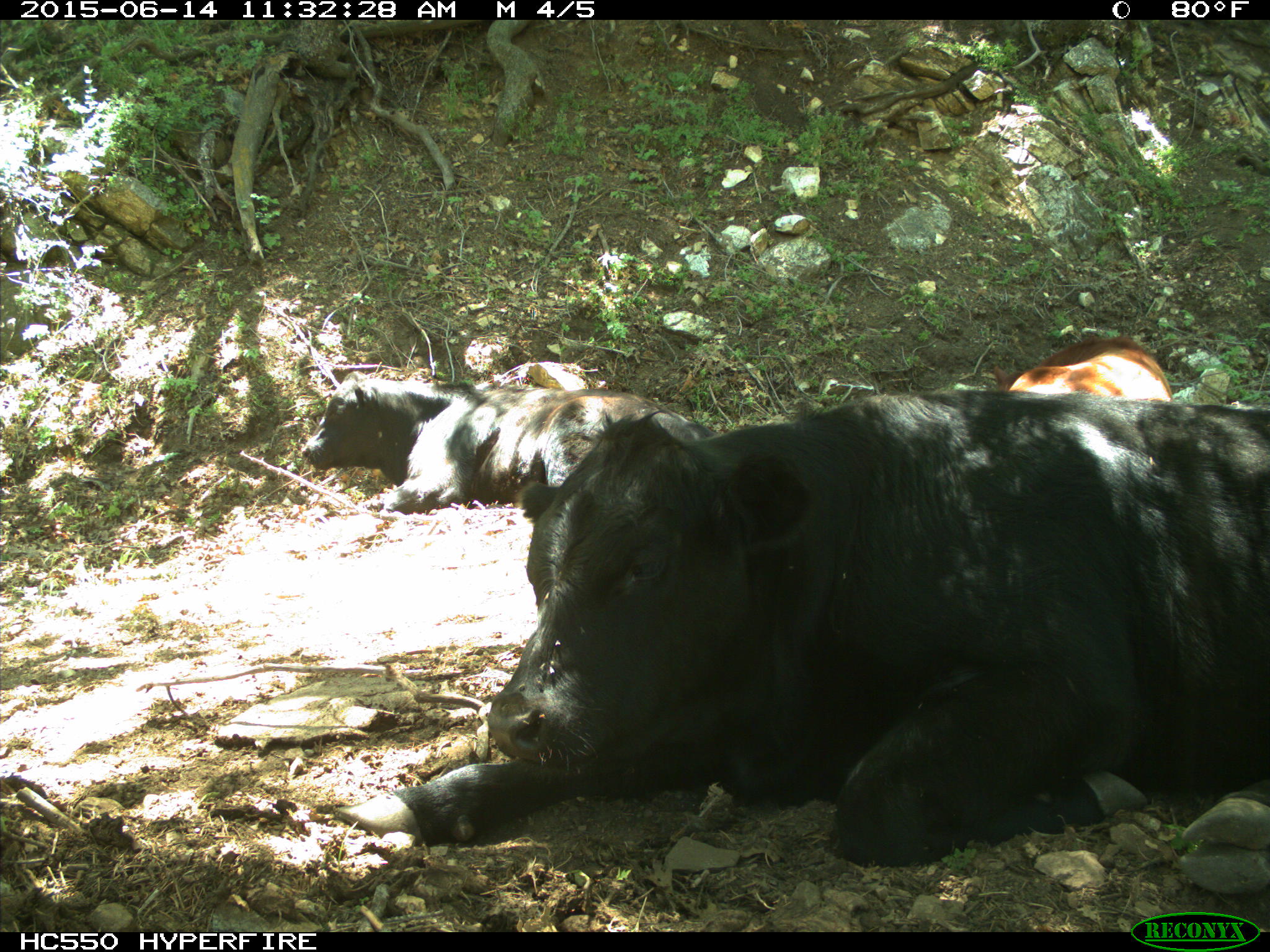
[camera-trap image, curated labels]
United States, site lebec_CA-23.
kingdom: Animalia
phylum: Chordata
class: Mammalia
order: Artiodactyla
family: Bovidae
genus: Bos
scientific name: Bos taurus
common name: domestic cow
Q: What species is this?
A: Bos taurus (domestic cow).